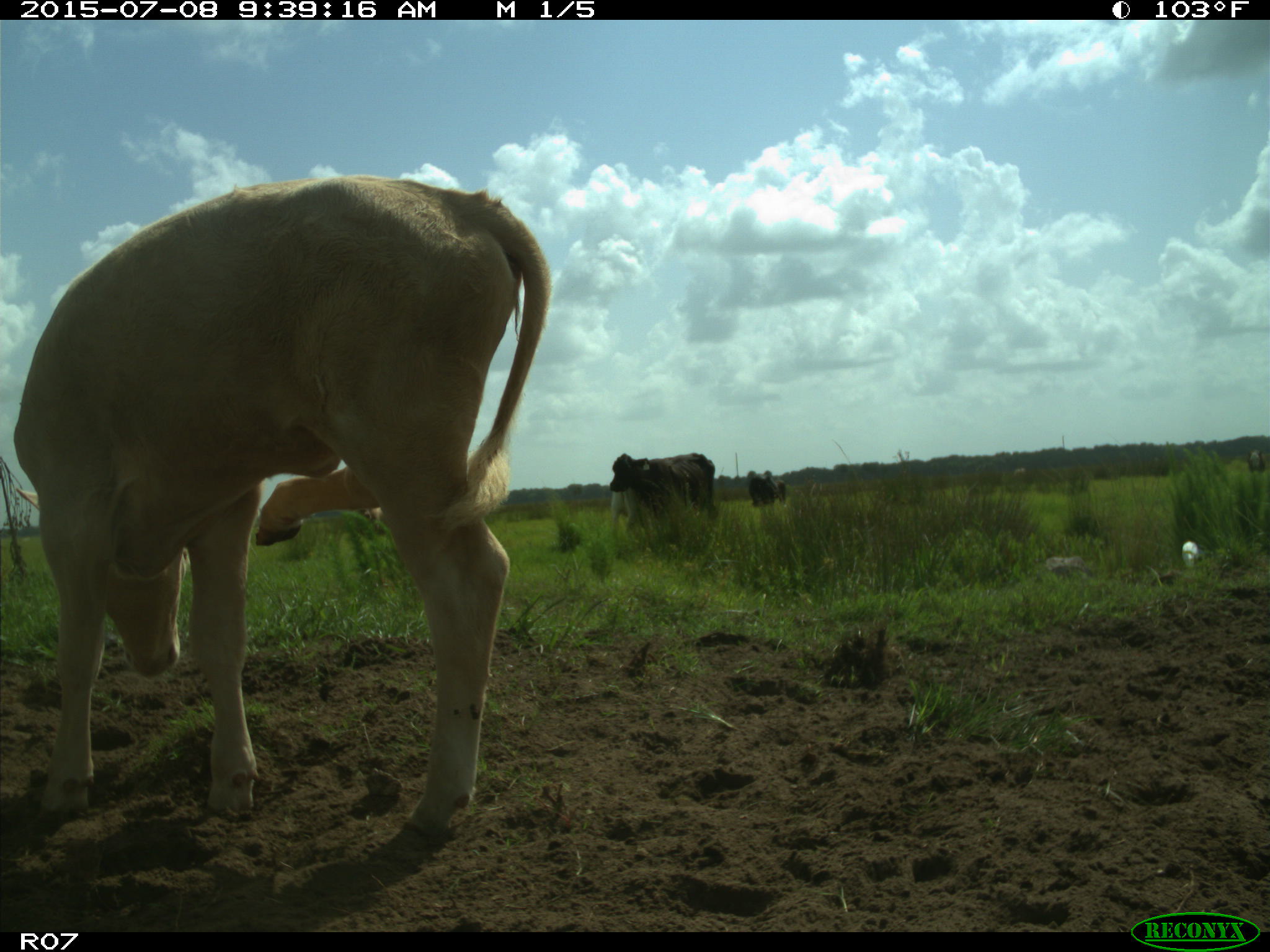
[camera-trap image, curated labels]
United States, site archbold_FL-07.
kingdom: Animalia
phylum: Chordata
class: Mammalia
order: Artiodactyla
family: Bovidae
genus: Bos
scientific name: Bos taurus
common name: domestic cow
Bos taurus (domestic cow).